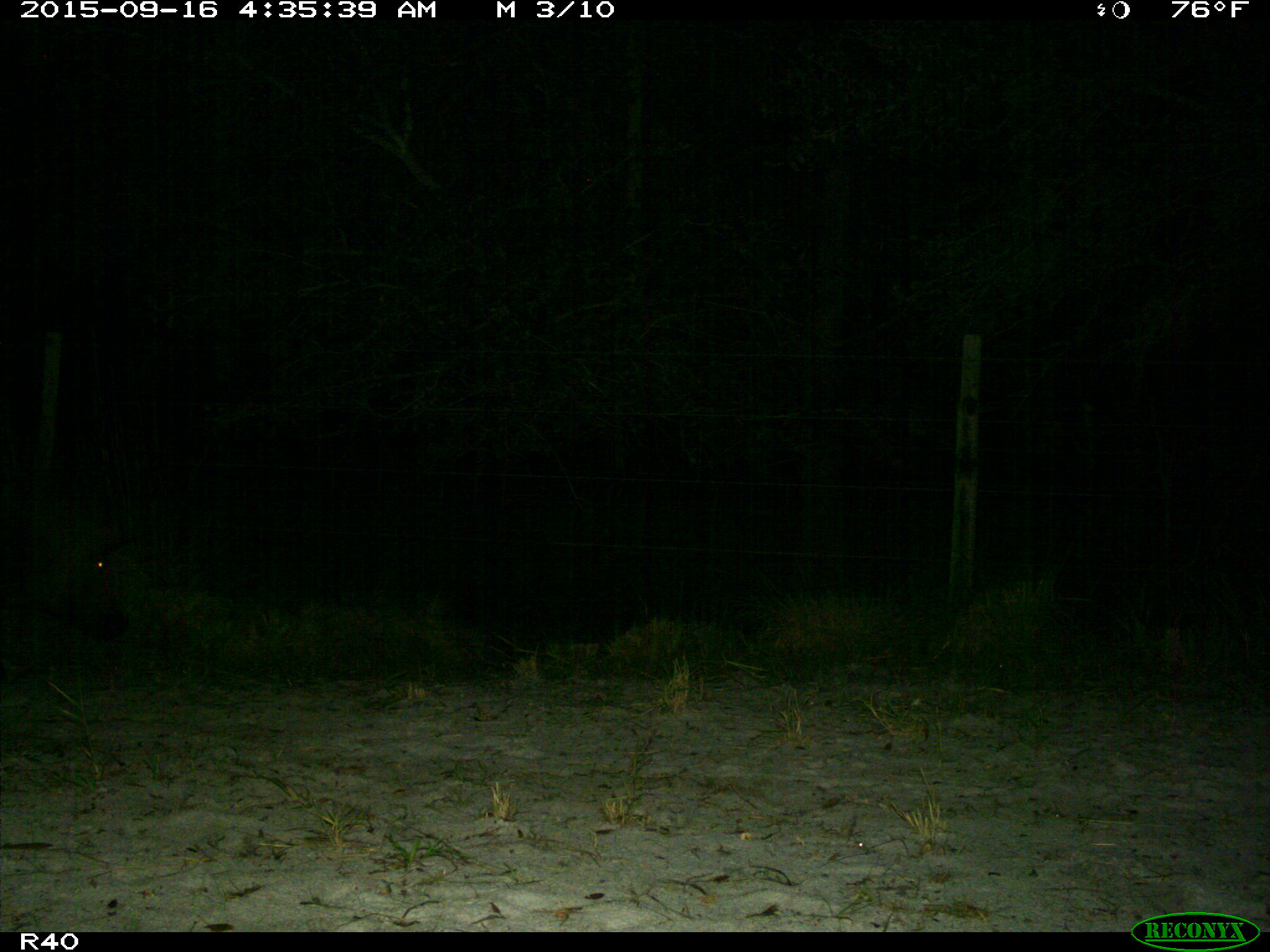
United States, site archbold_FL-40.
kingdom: Animalia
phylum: Chordata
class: Mammalia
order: Artiodactyla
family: Suidae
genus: Sus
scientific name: Sus scrofa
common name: wild boar